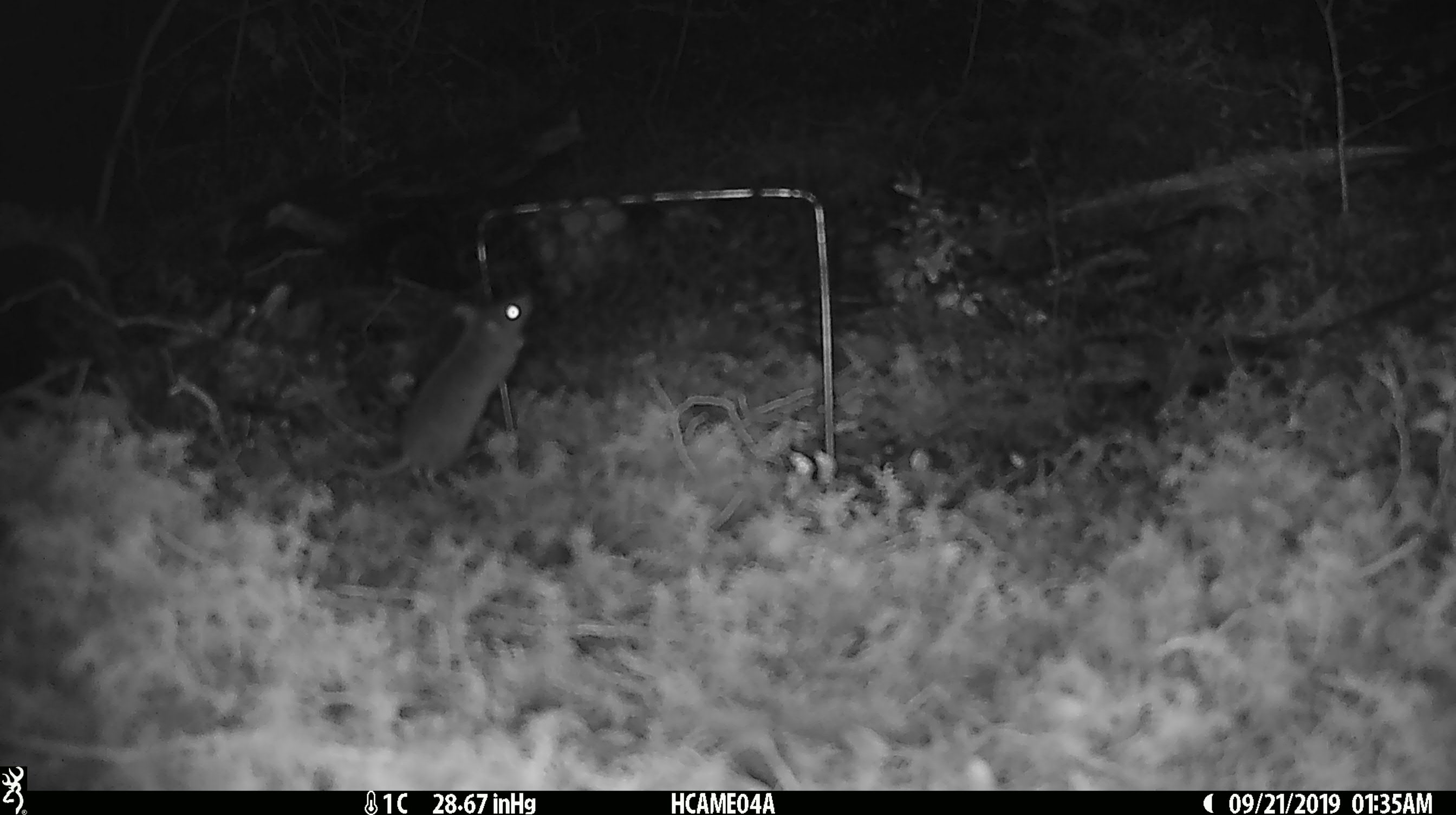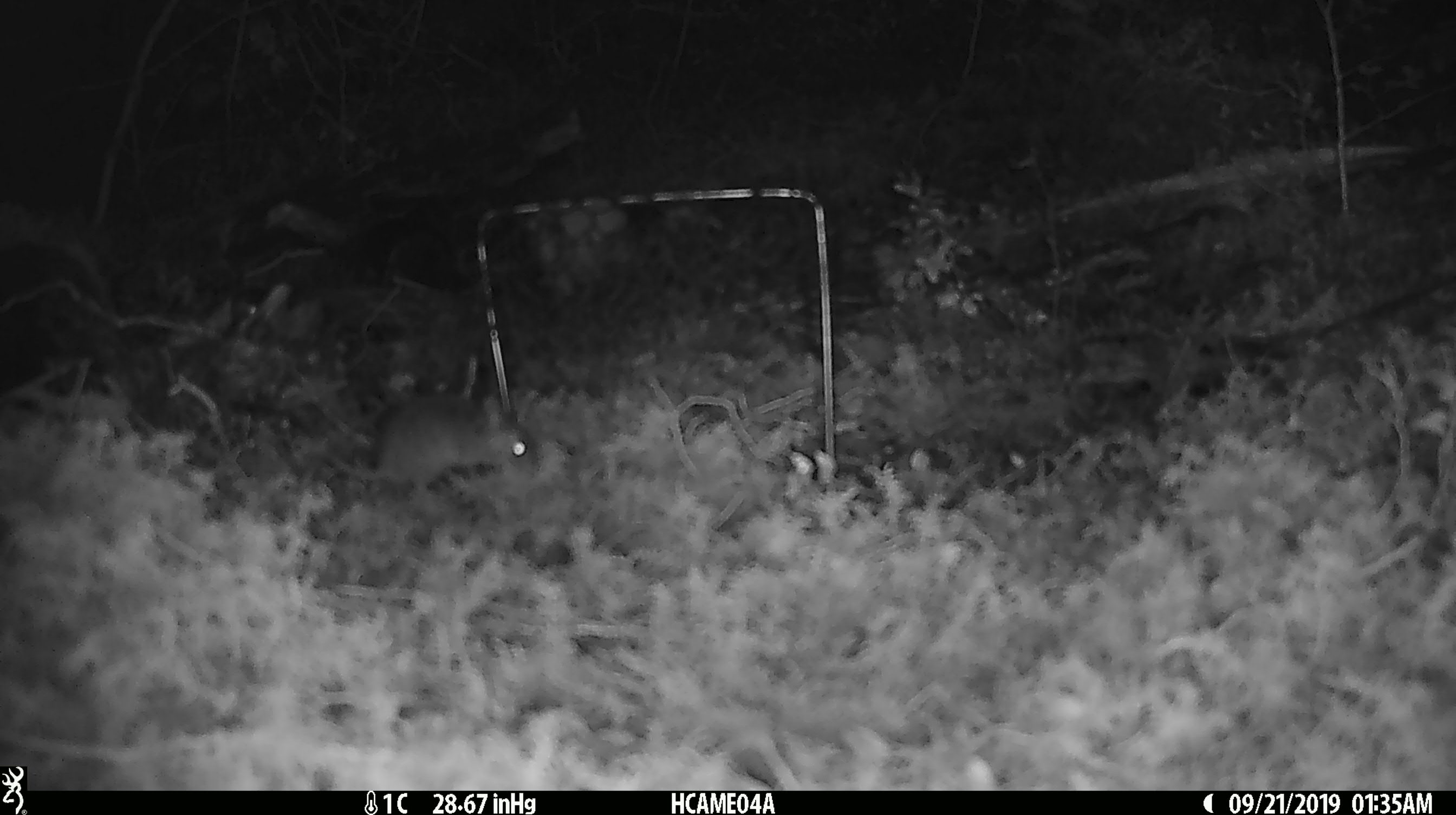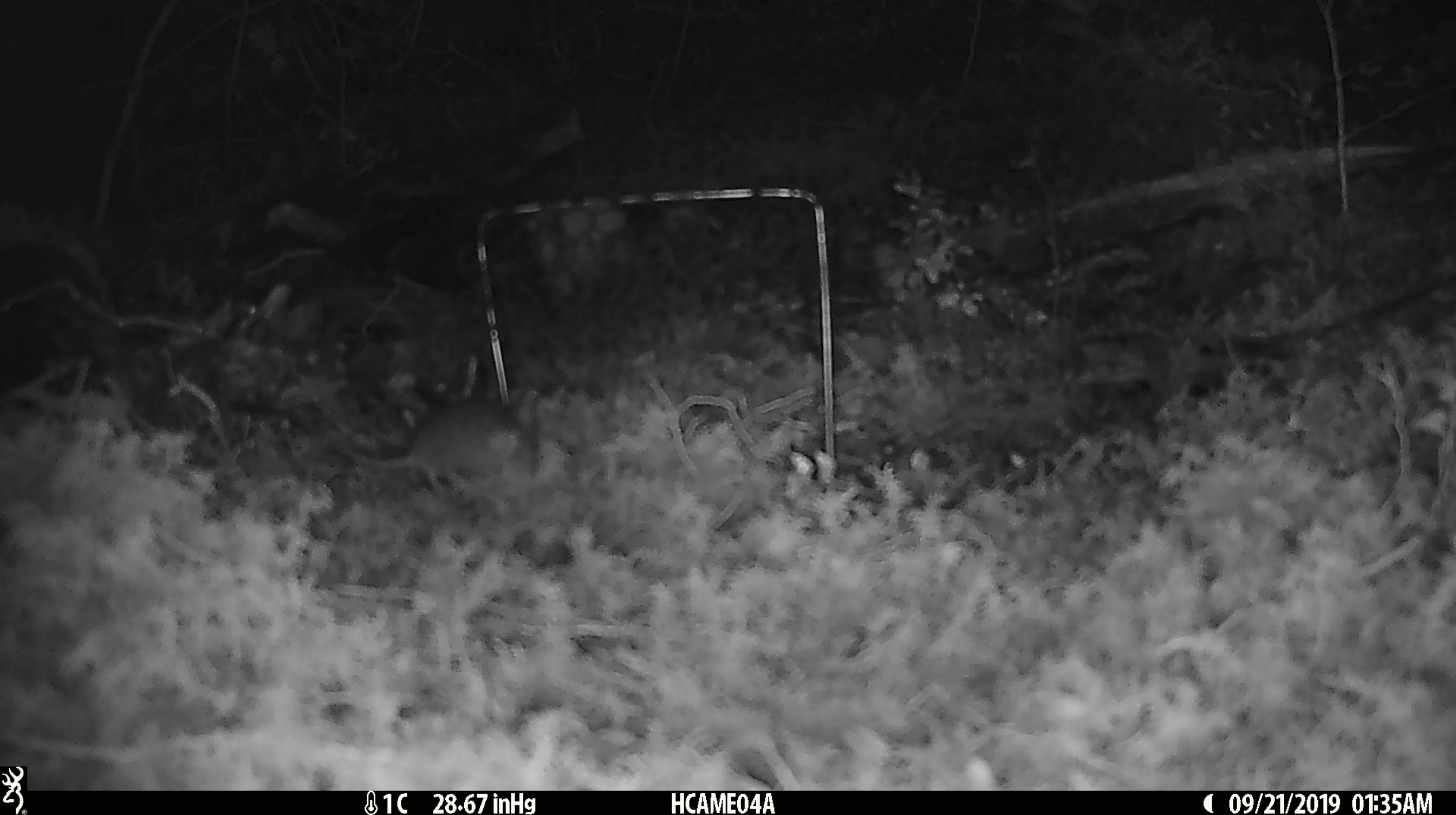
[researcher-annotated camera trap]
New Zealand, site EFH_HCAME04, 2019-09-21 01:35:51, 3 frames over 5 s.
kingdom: Animalia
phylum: Chordata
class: Mammalia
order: Rodentia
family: Muridae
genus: Mus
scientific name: Mus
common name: mouse